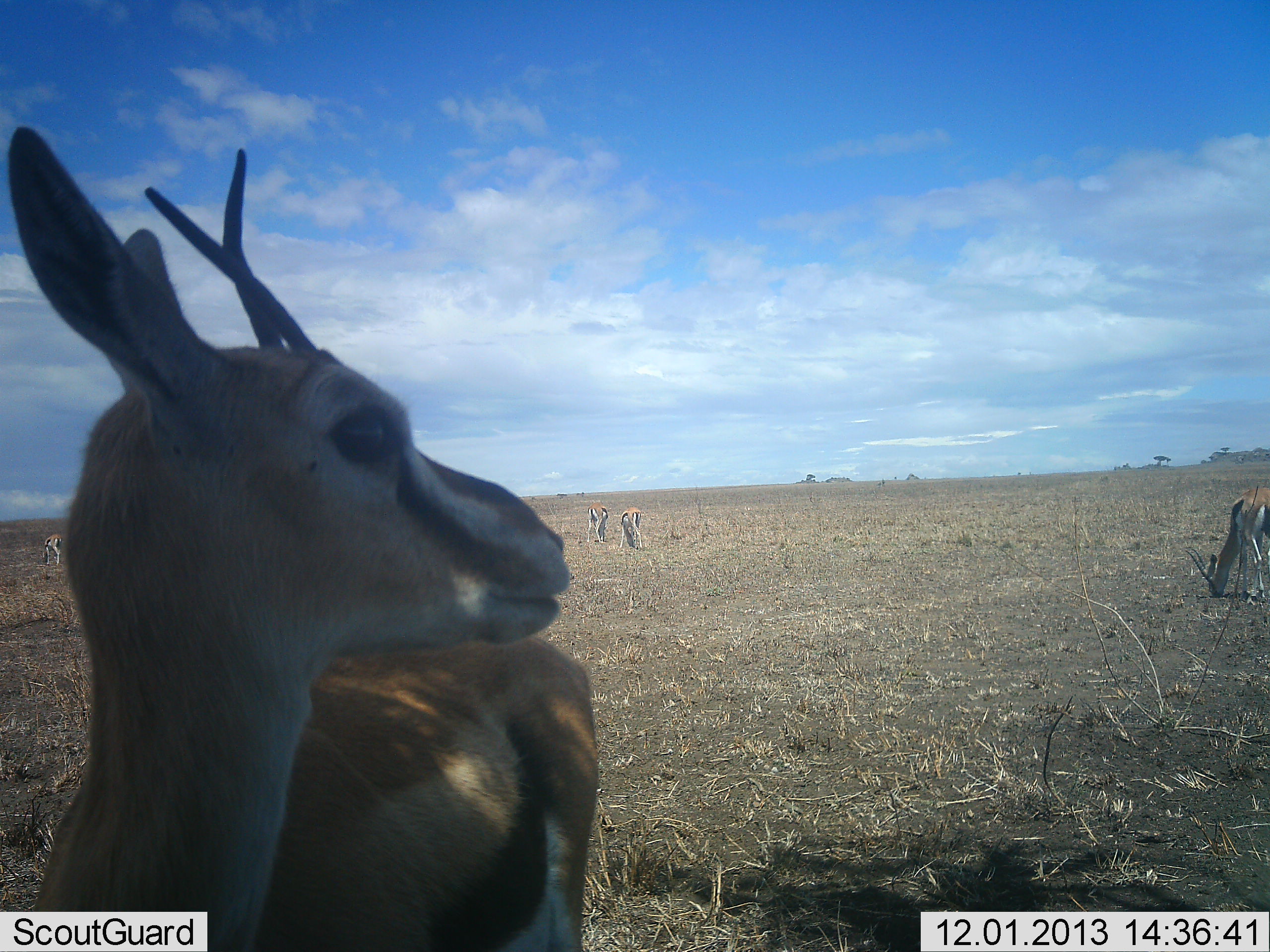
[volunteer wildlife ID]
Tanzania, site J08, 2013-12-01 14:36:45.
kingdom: Animalia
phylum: Chordata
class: Mammalia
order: Artiodactyla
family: Bovidae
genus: Eudorcas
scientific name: Eudorcas thomsonii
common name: thomson's gazelle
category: gazellethomsons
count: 5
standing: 80%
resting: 0%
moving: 10%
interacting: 0%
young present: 10%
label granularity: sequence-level